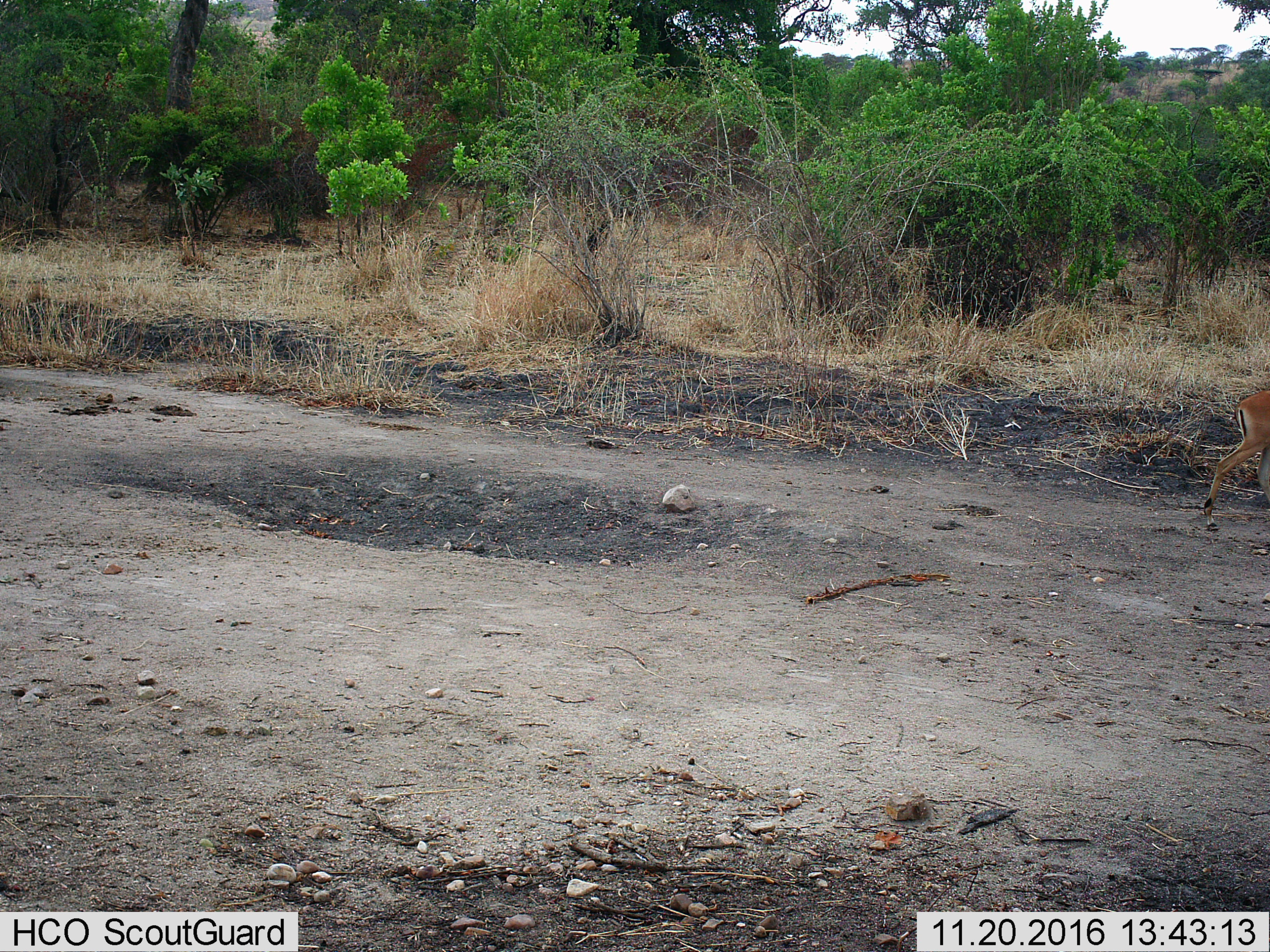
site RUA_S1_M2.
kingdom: Animalia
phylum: Chordata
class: Mammalia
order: Artiodactyla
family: Bovidae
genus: Aepyceros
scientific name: Aepyceros melampus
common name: impala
Impala (Aepyceros melampus), count 1. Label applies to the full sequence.